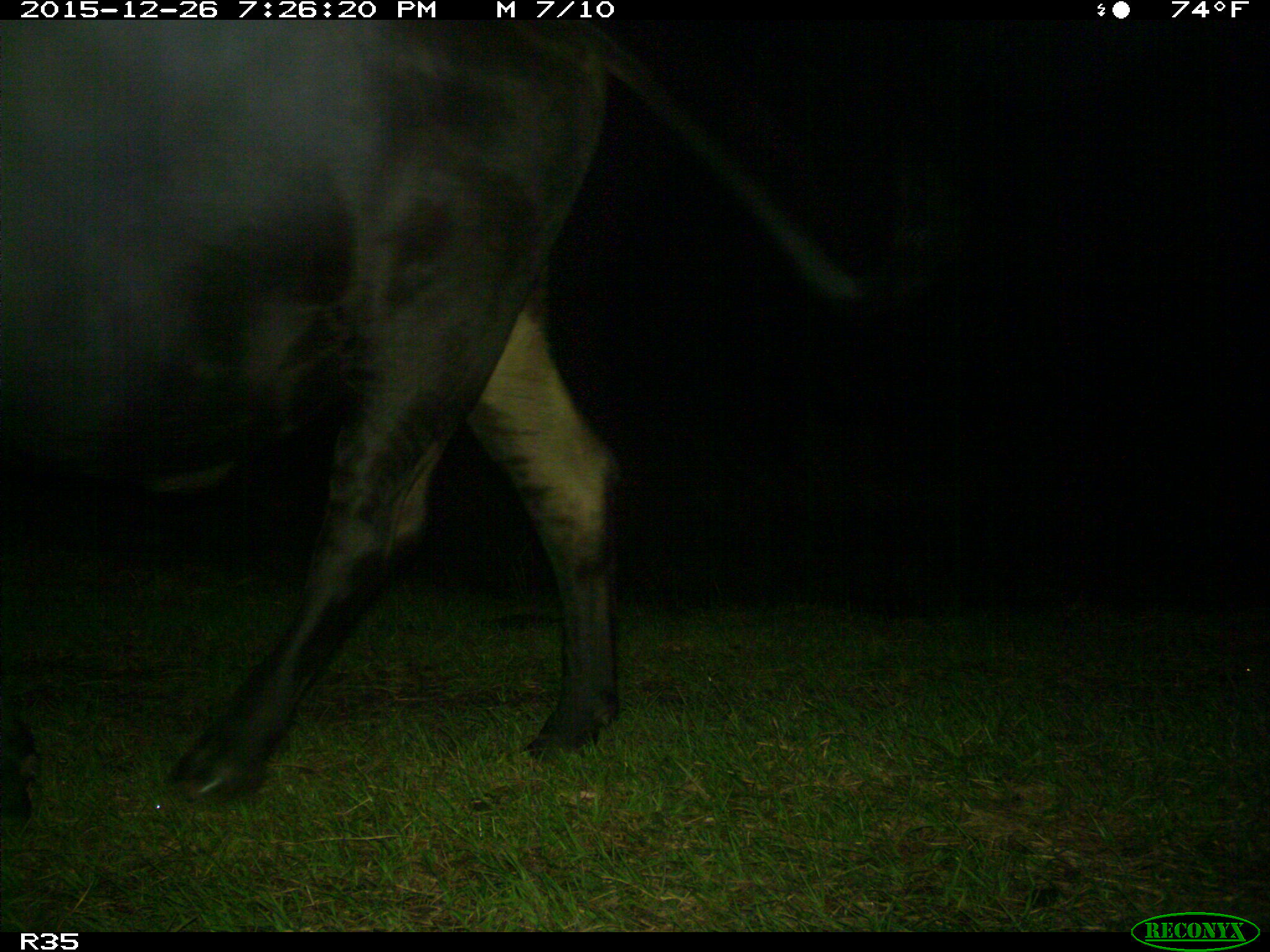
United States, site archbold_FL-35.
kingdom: Animalia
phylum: Chordata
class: Mammalia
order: Artiodactyla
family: Bovidae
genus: Bos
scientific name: Bos taurus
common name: domestic cow